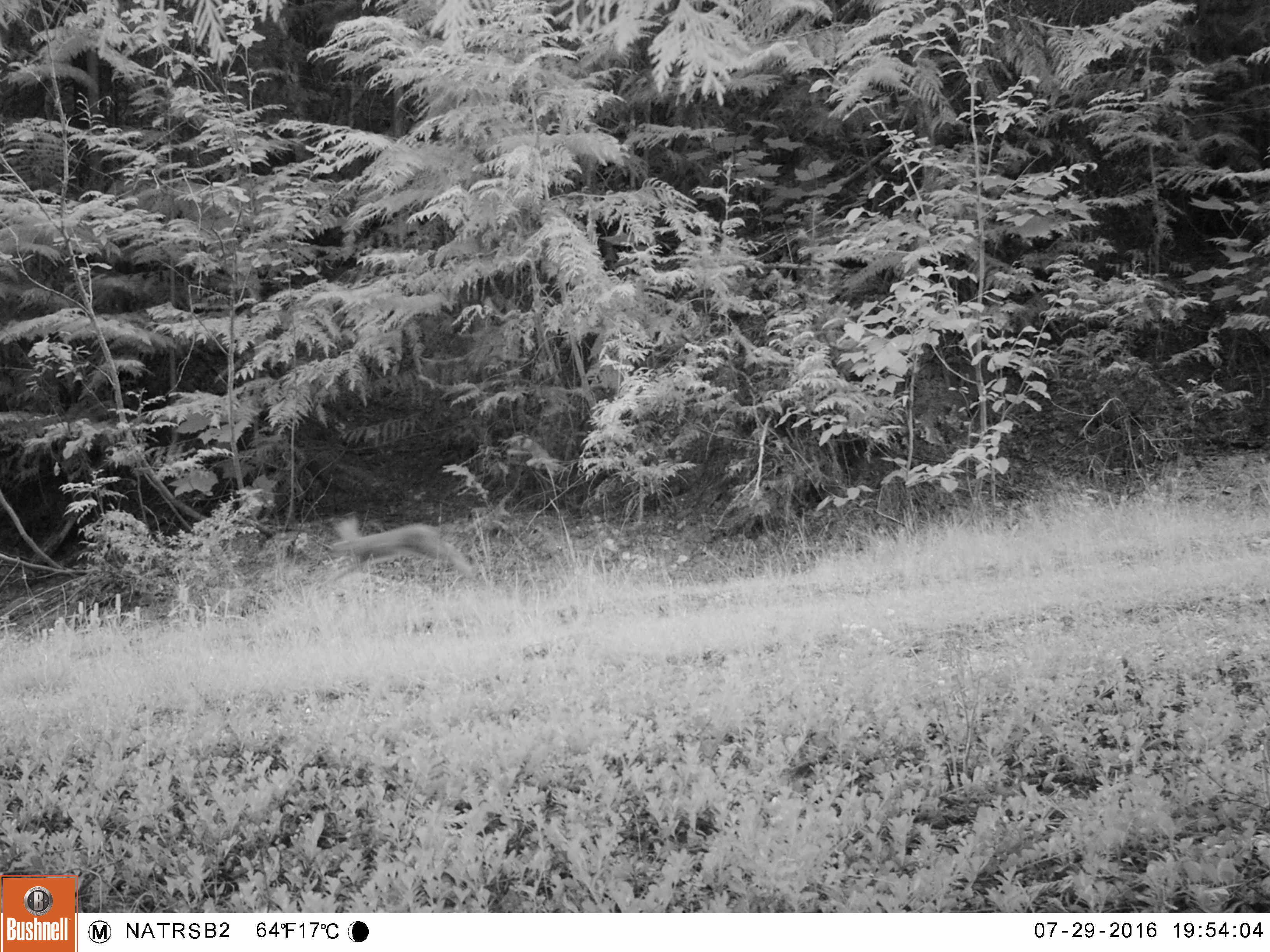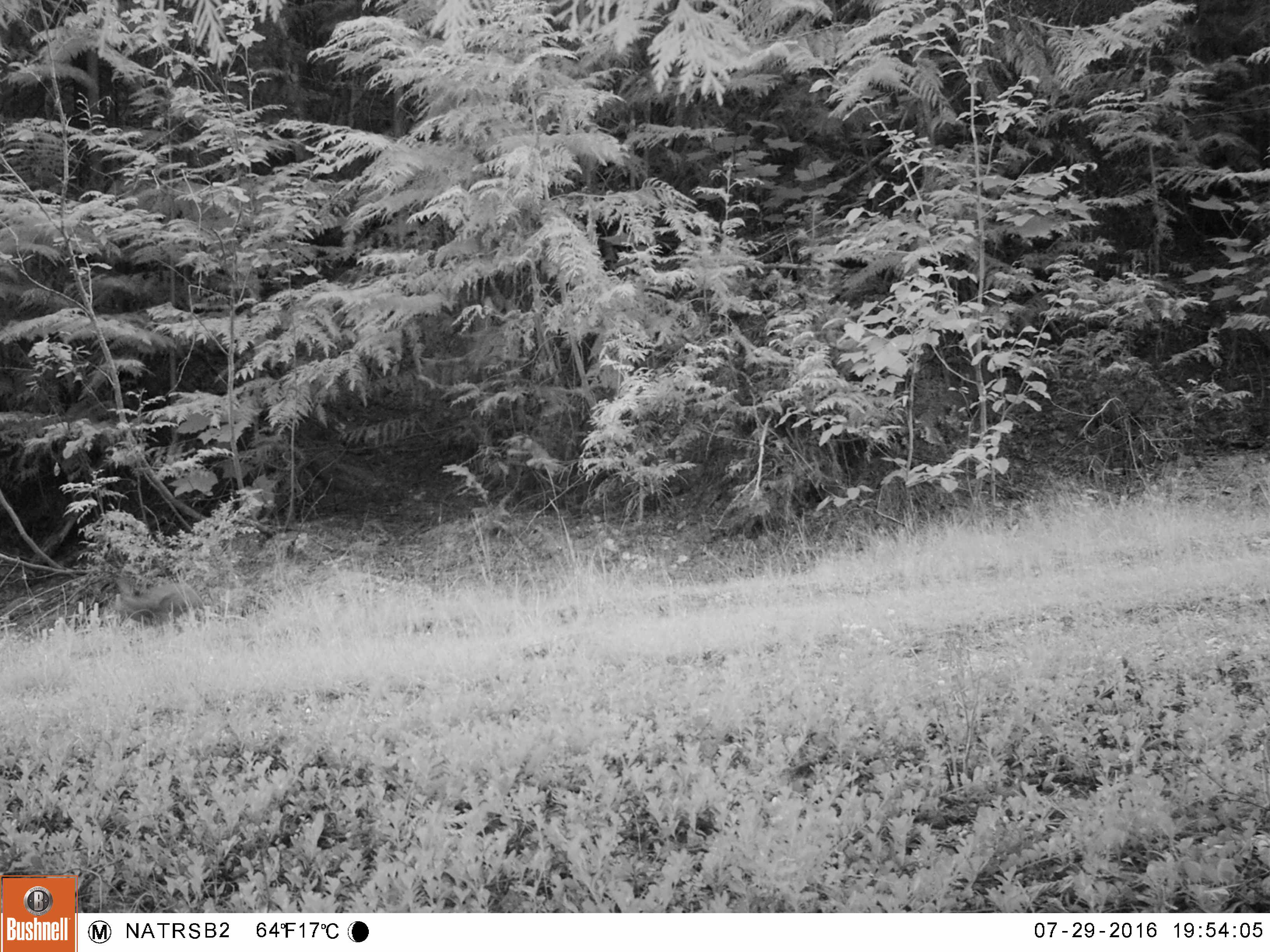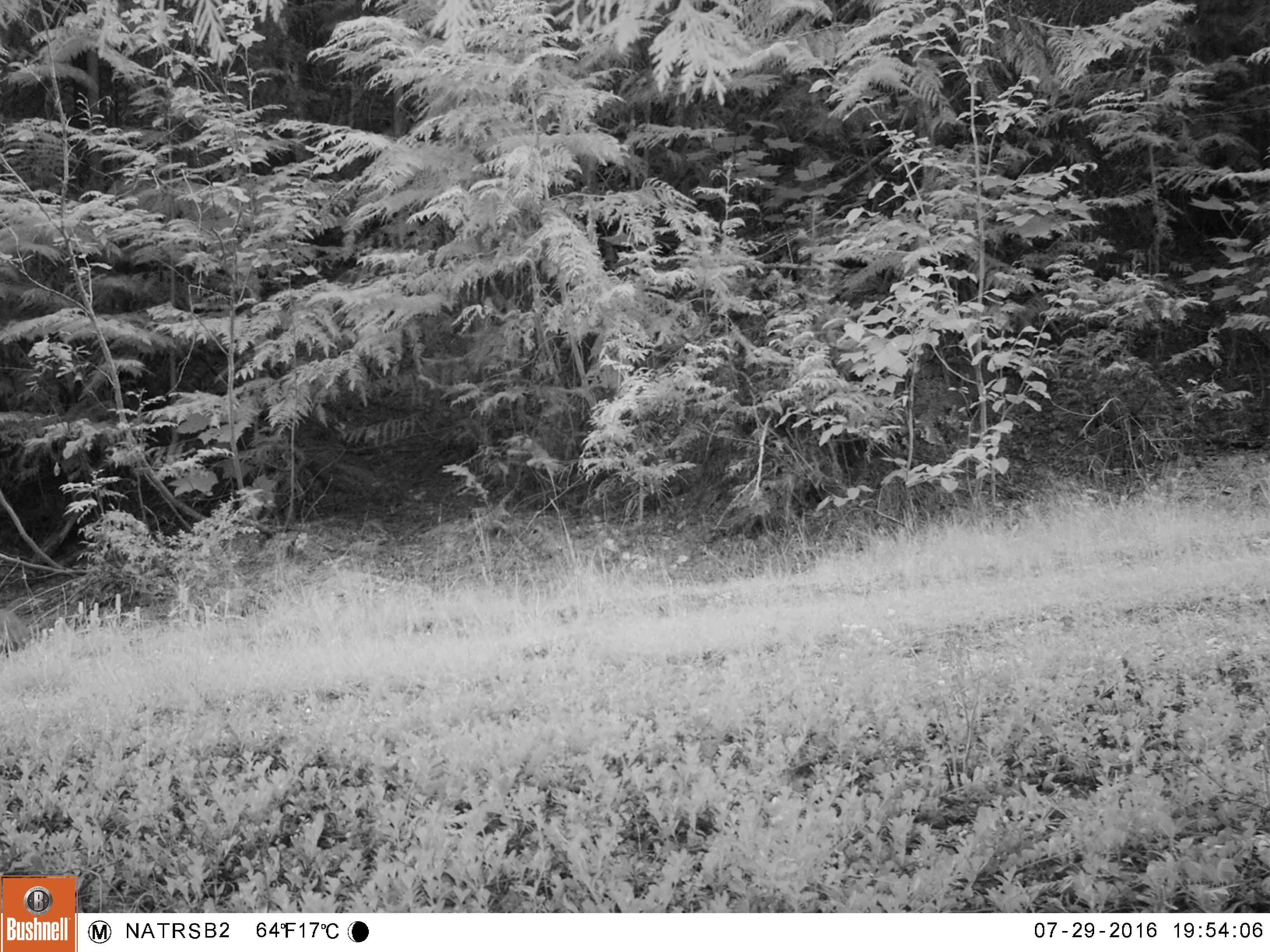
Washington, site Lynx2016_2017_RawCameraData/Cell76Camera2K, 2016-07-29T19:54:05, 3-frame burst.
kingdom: Animalia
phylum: Chordata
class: Mammalia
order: Lagomorpha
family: Leporidae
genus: Lepus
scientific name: Lepus americanus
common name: snowshoe hare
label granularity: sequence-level